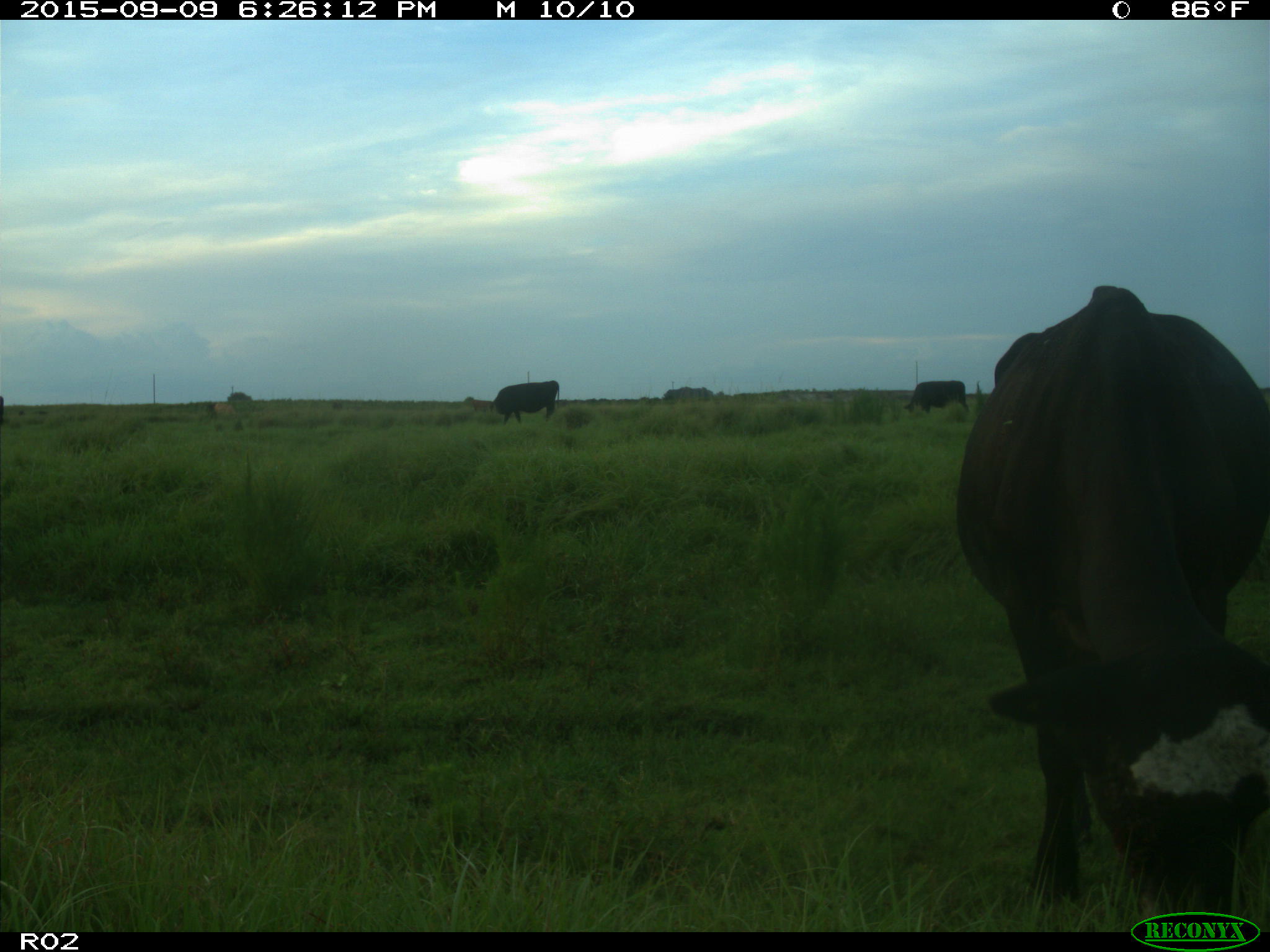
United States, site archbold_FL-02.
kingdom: Animalia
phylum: Chordata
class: Mammalia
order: Artiodactyla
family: Bovidae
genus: Bos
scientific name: Bos taurus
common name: domestic cow